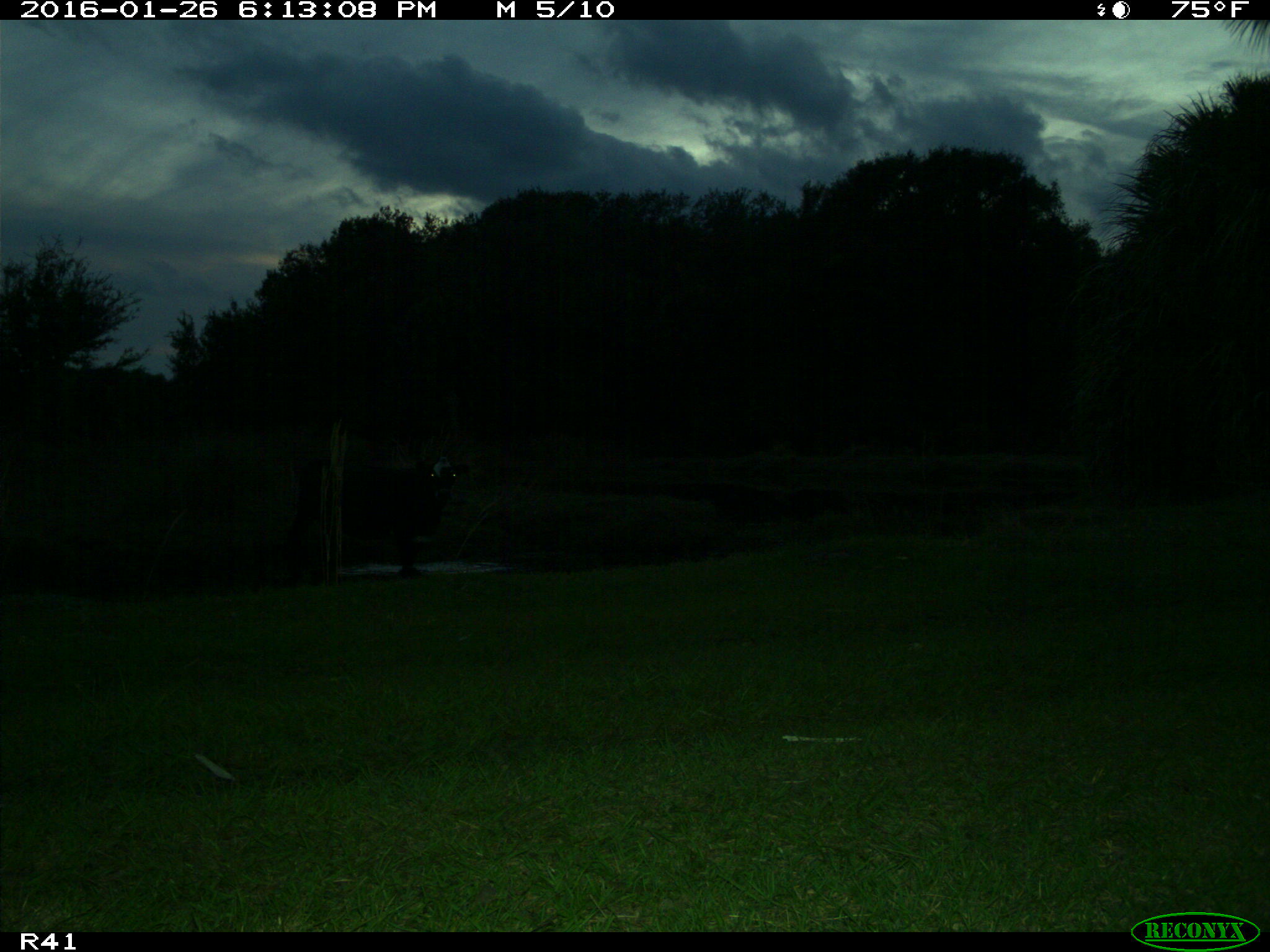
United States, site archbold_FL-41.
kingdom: Animalia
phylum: Chordata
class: Mammalia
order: Artiodactyla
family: Bovidae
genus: Bos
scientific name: Bos taurus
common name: domestic cow